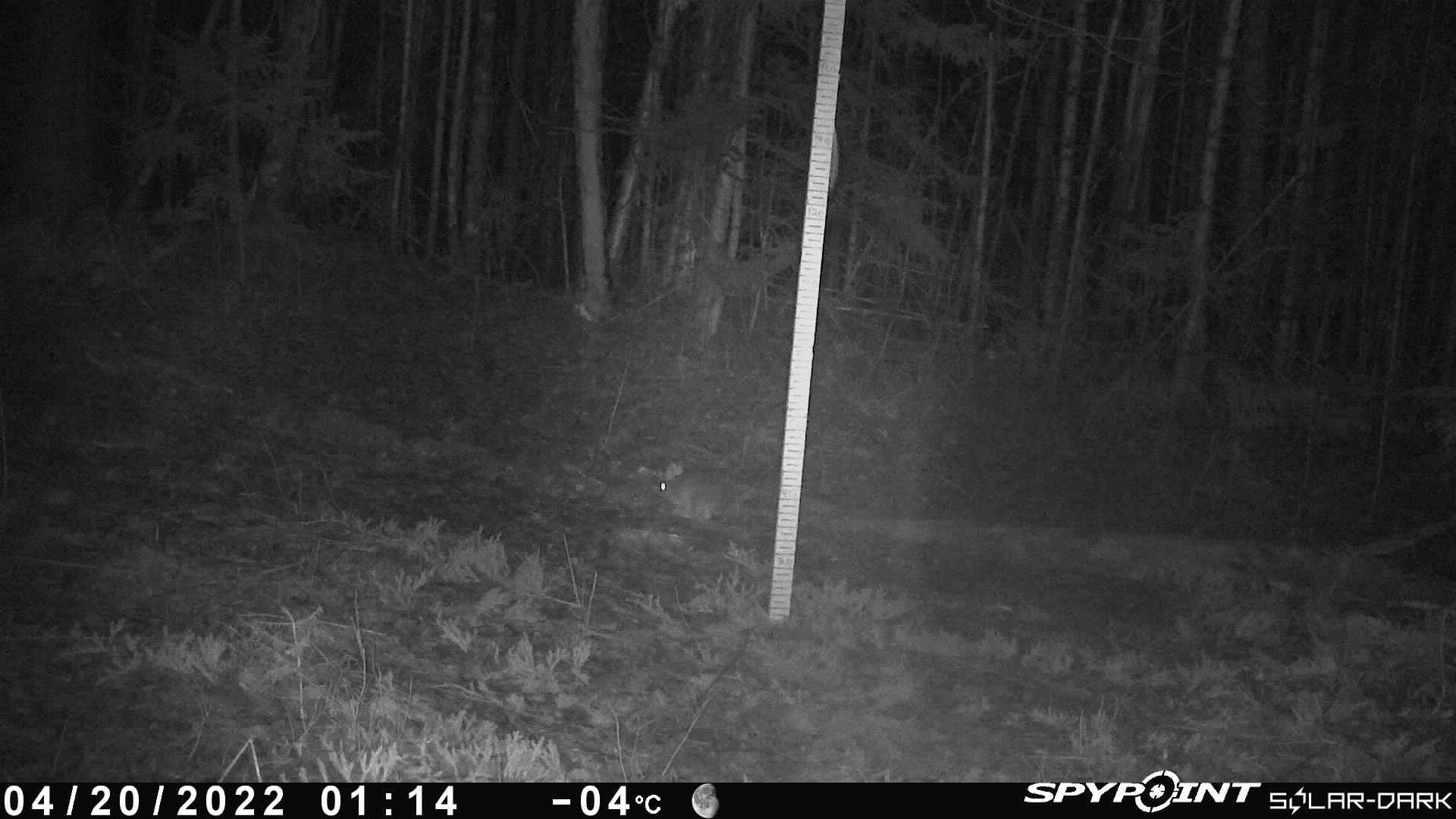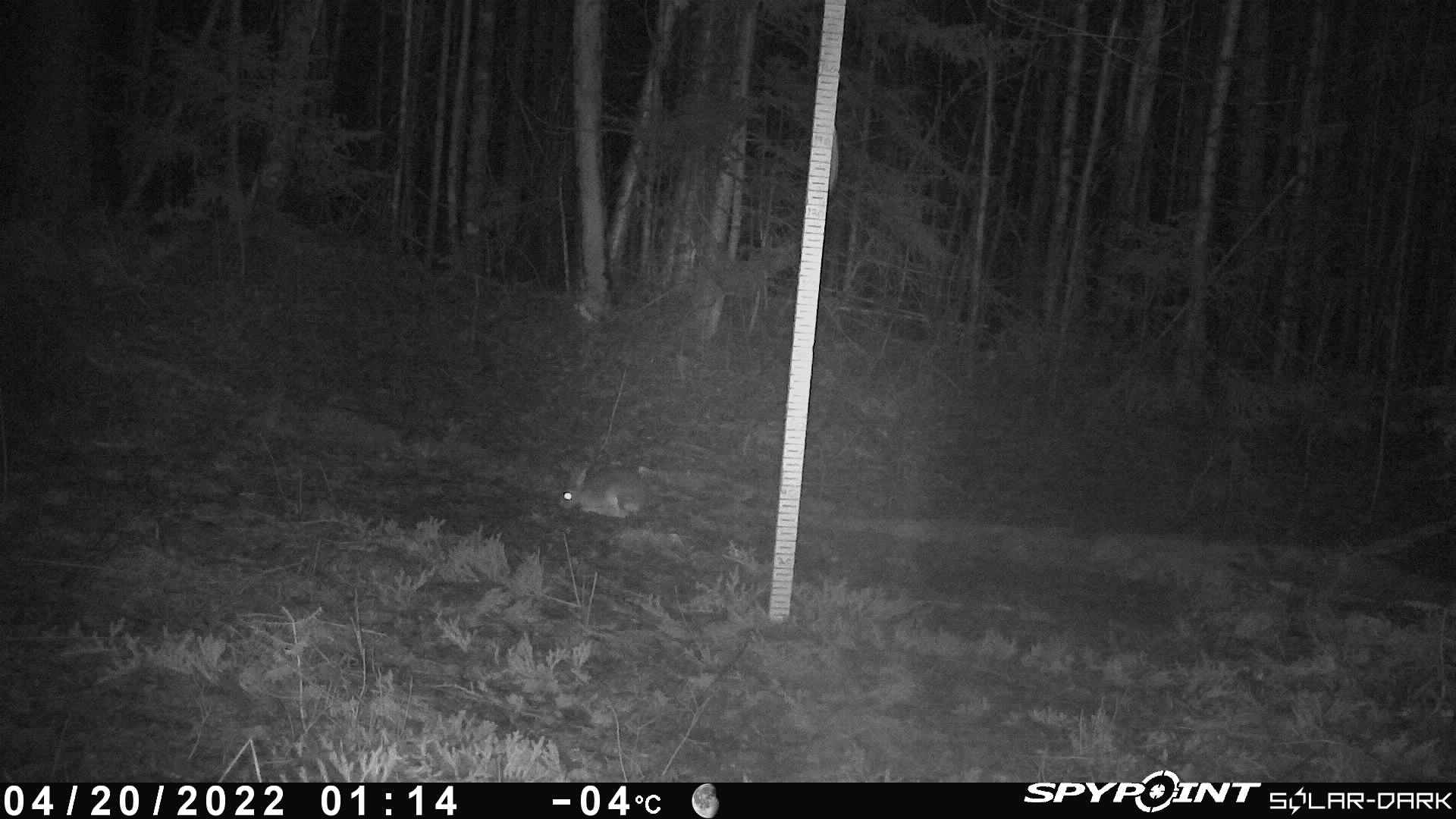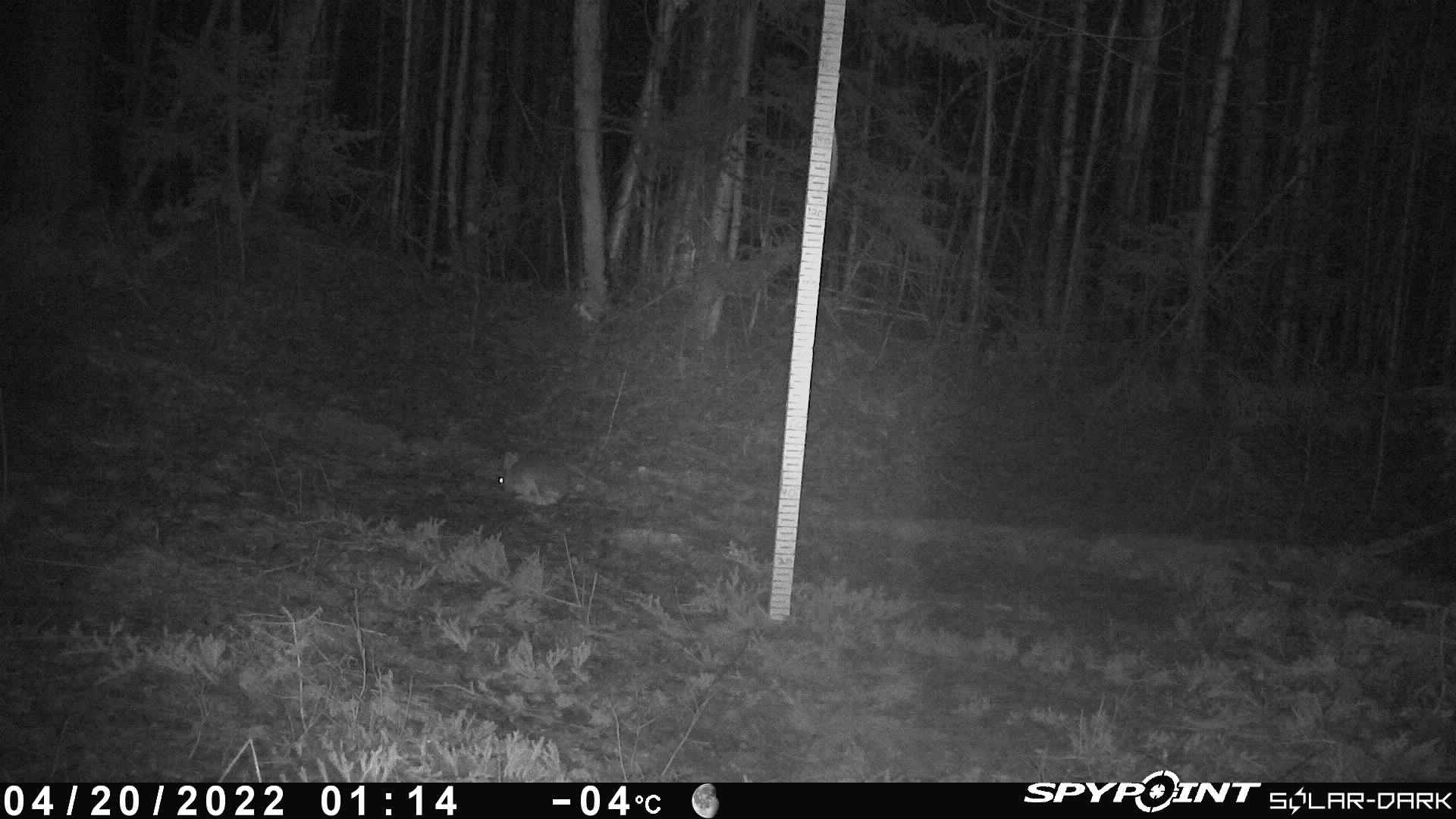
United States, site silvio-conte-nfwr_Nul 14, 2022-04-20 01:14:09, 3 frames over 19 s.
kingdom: Animalia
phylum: Chordata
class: Mammalia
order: Lagomorpha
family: Leporidae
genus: Lepus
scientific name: Lepus americanus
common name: snowshoe hare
Snowshoe hare (Lepus americanus).